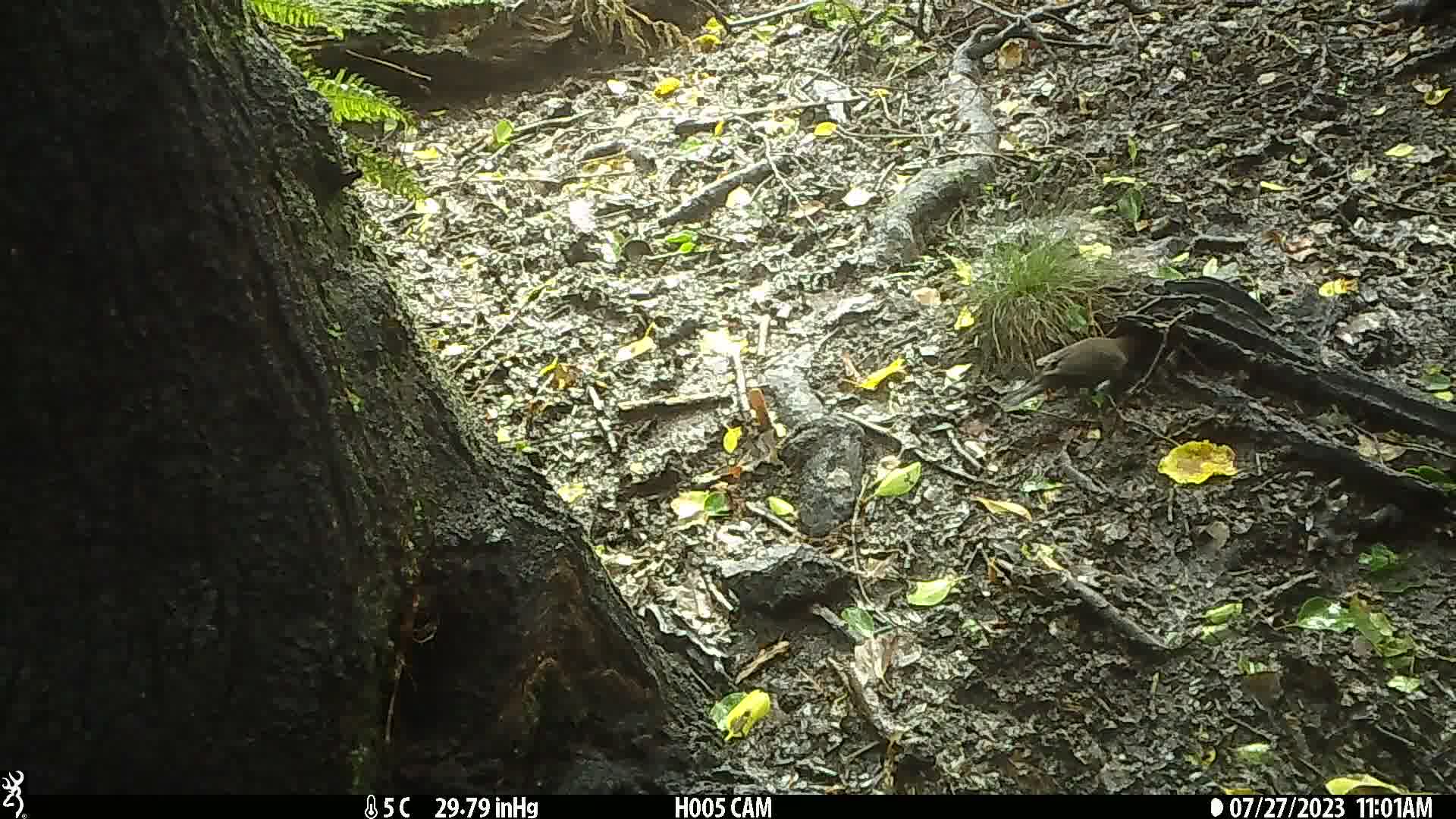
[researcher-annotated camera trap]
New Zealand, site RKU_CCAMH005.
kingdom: Animalia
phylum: Chordata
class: Aves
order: Passeriformes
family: Turdidae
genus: Turdus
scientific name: Turdus merula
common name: eurasian blackbird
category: blackbird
Blackbird (eurasian blackbird) (Turdus merula).